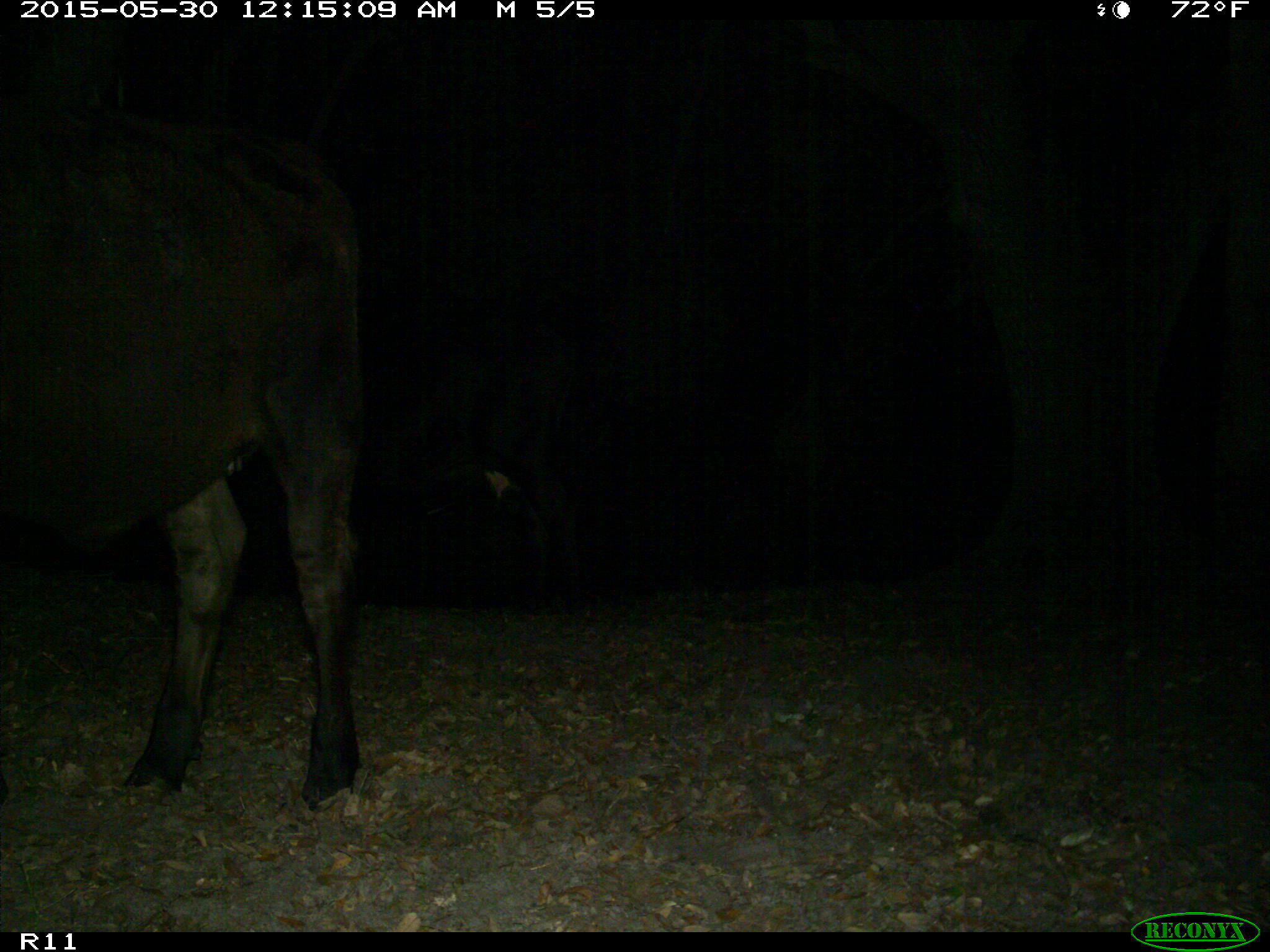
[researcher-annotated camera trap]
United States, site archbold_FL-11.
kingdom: Animalia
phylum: Chordata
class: Mammalia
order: Artiodactyla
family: Bovidae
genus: Bos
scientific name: Bos taurus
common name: domestic cow